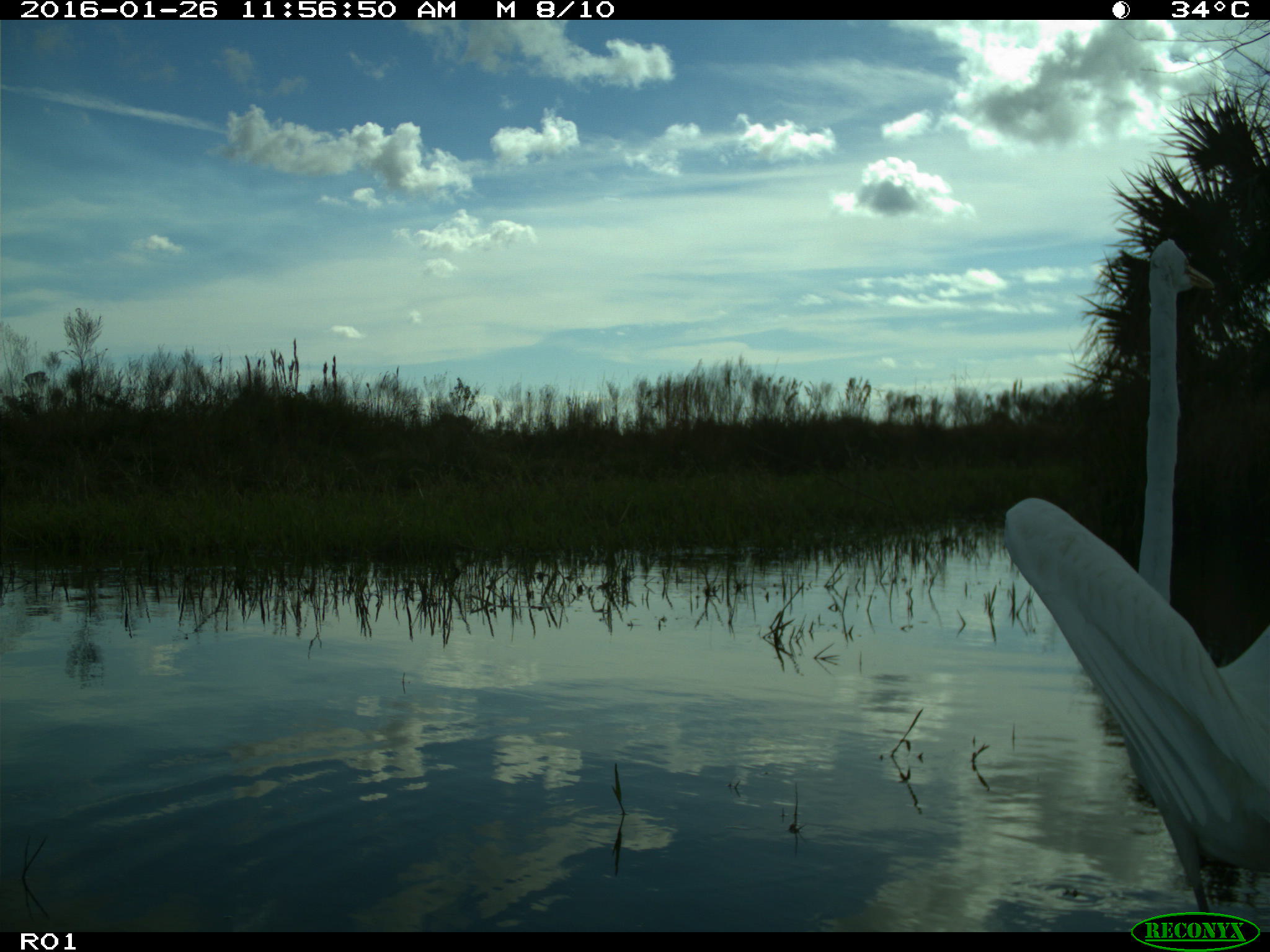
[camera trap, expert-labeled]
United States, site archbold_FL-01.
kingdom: Animalia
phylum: Chordata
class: Aves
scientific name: Aves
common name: birds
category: unidentified bird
Unidentified bird (birds) (Aves).